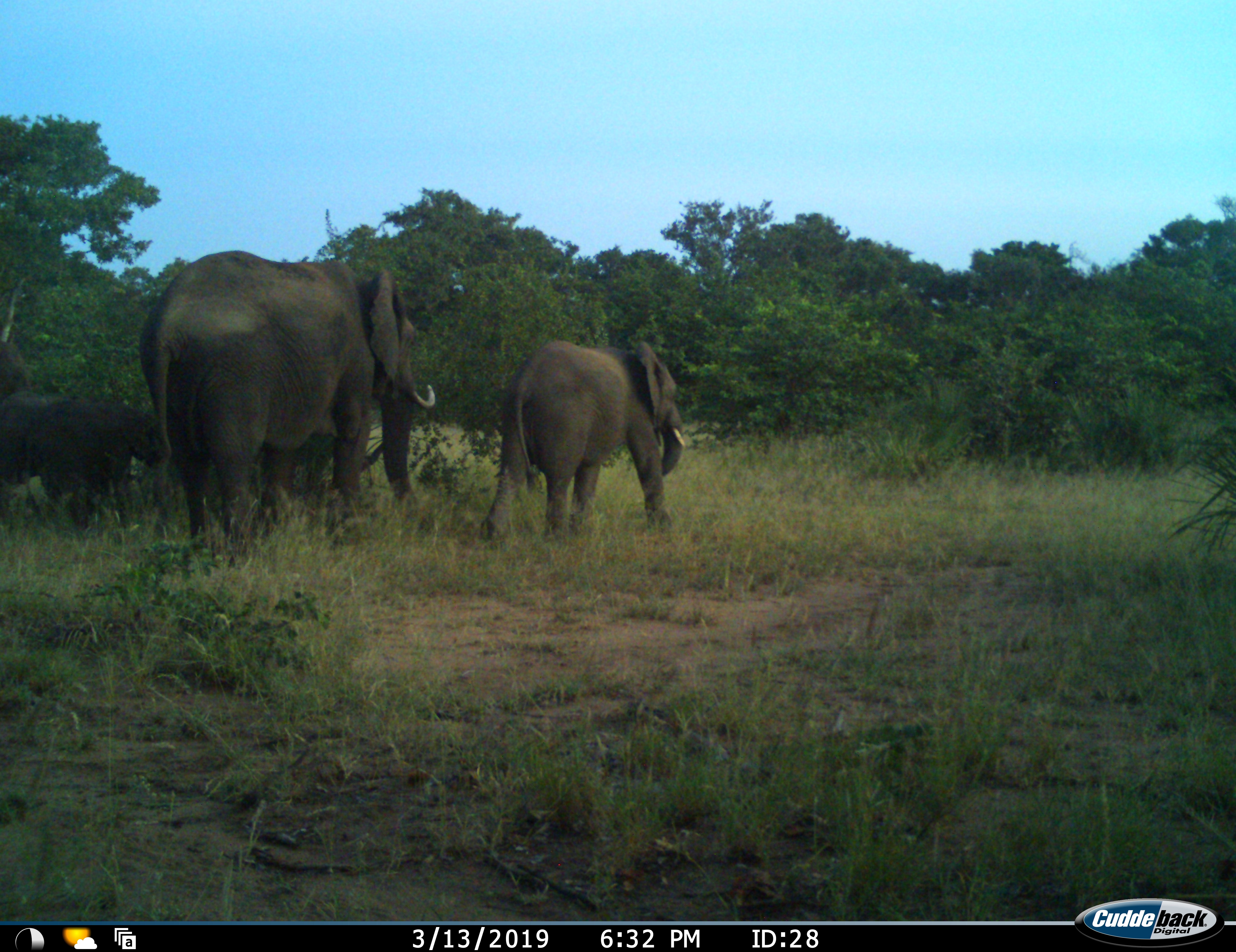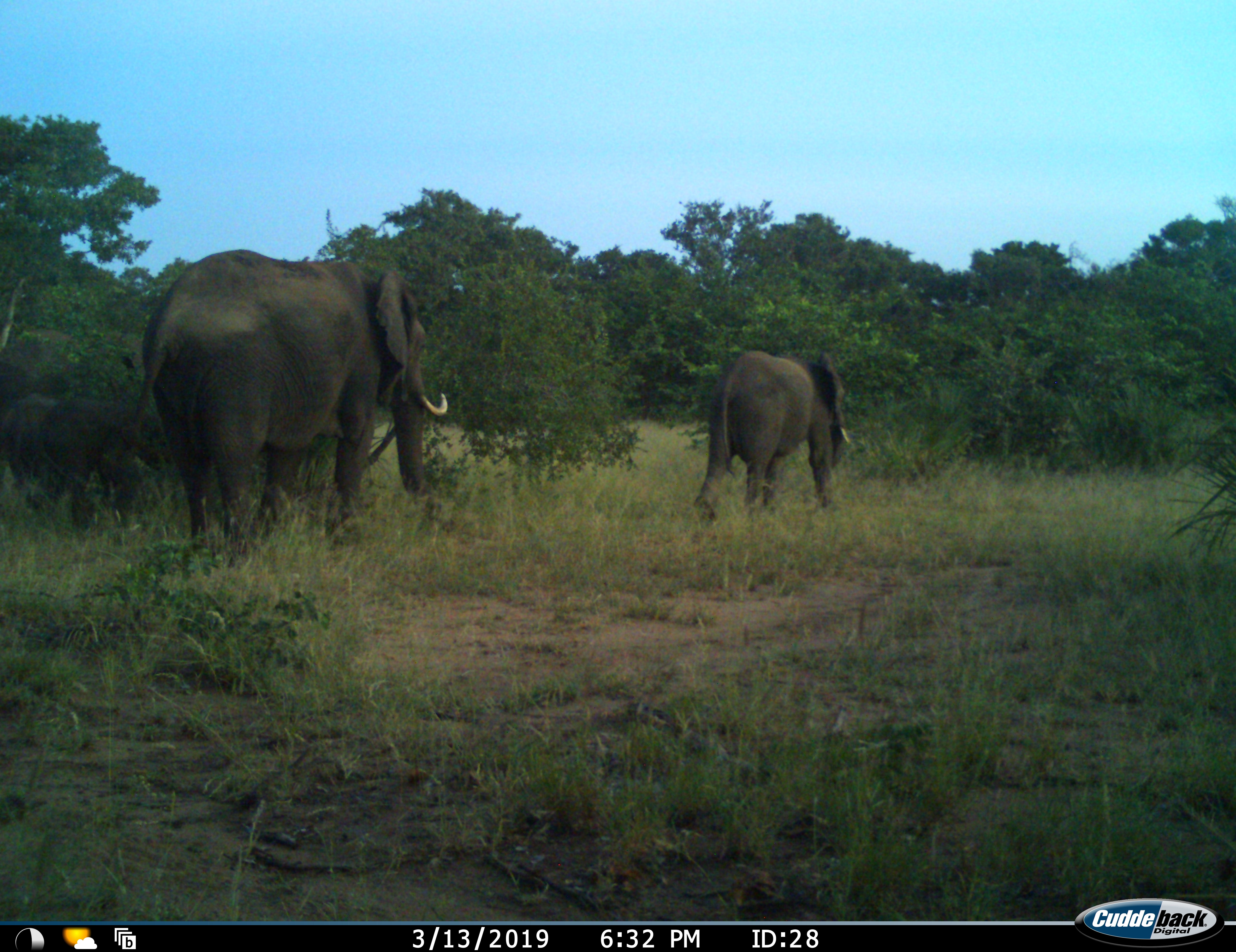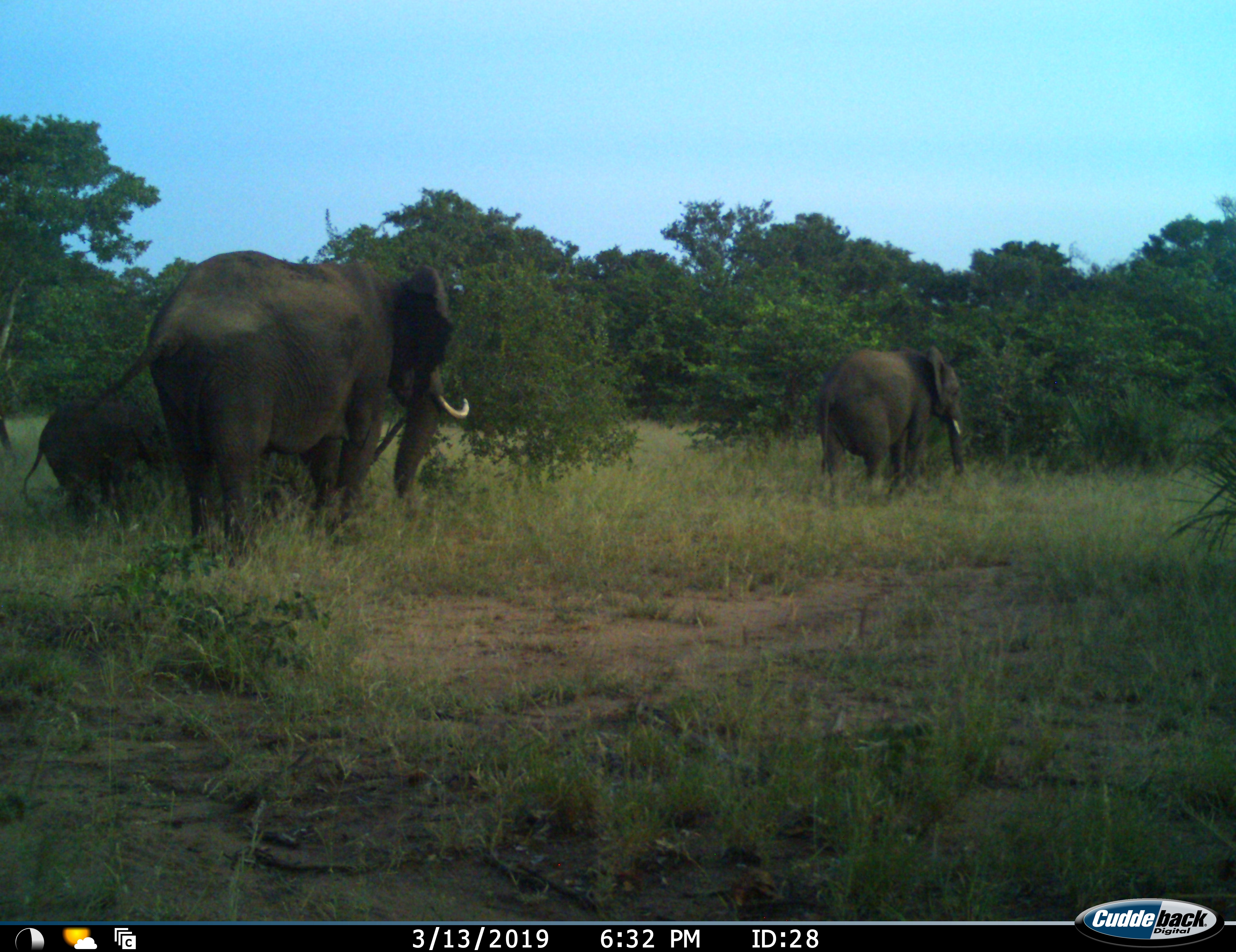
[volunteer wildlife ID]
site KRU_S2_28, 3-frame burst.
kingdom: Animalia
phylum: Chordata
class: Mammalia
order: Proboscidea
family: Elephantidae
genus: Loxodonta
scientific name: Loxodonta africana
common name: african bush elephant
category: elephant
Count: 3.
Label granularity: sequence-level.